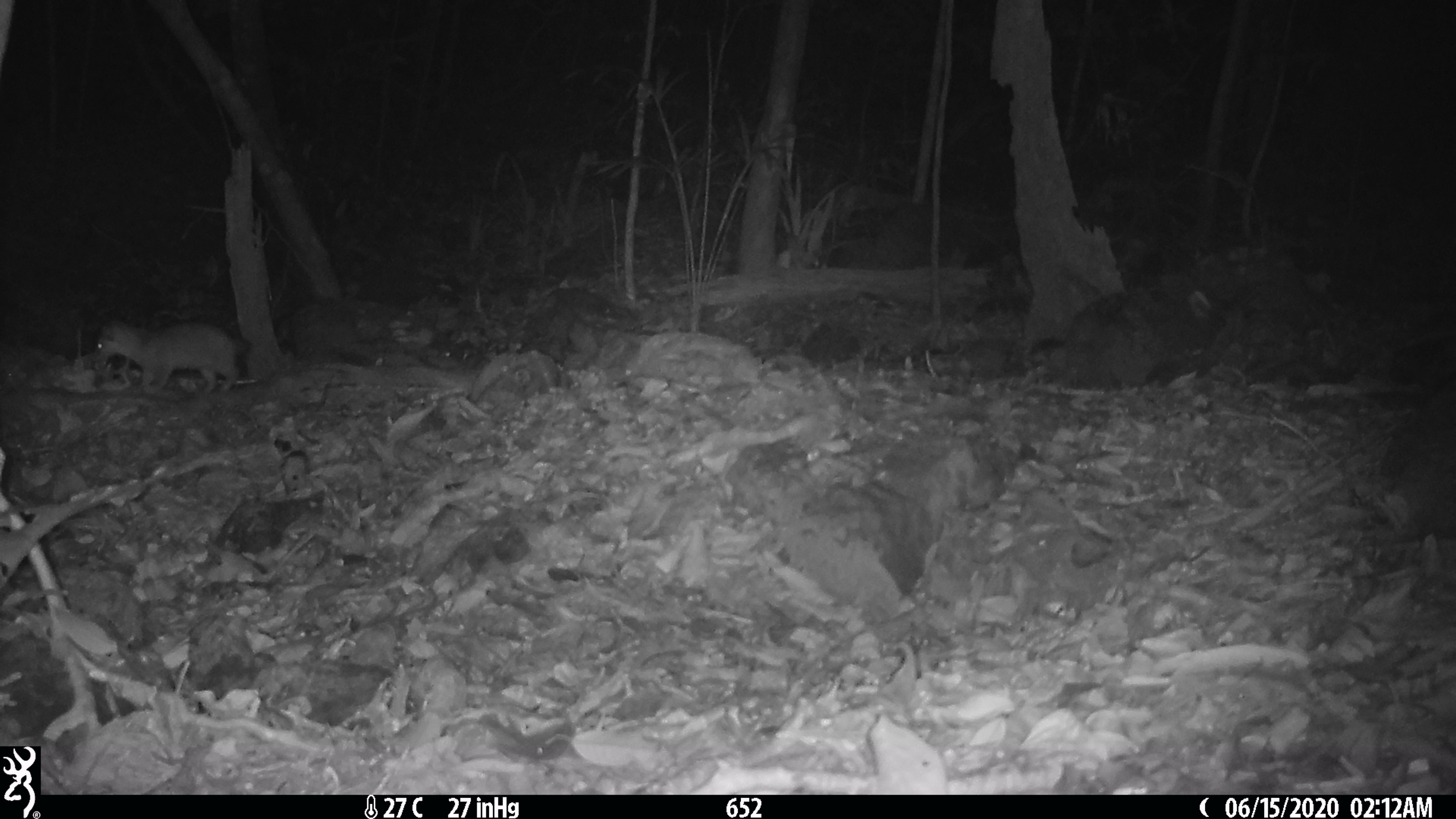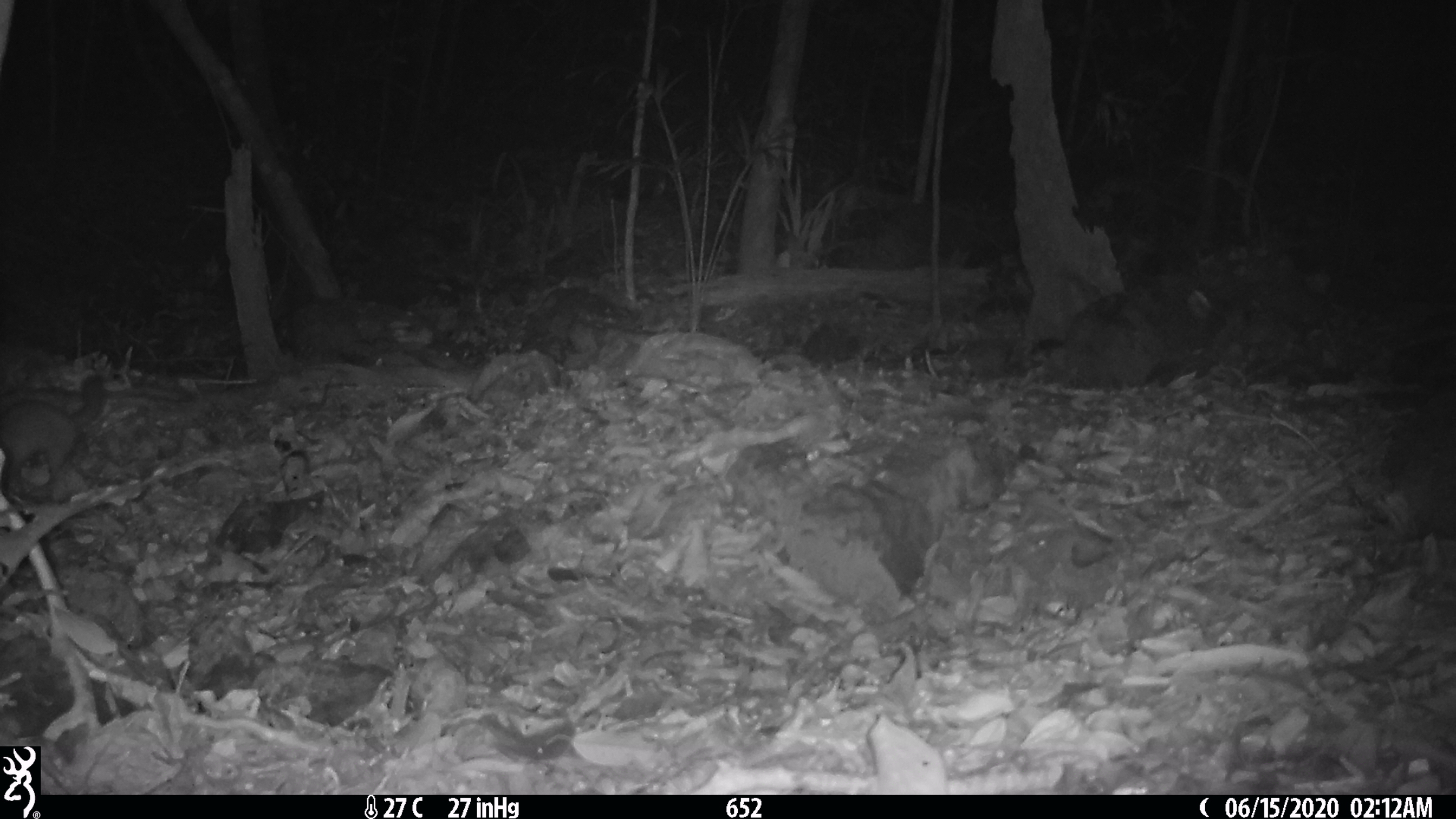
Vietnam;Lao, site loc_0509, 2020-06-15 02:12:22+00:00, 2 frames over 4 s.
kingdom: Animalia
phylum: Chordata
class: Mammalia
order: Carnivora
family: Mustelidae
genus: Melogale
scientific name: Melogale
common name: ferret badger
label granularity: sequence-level